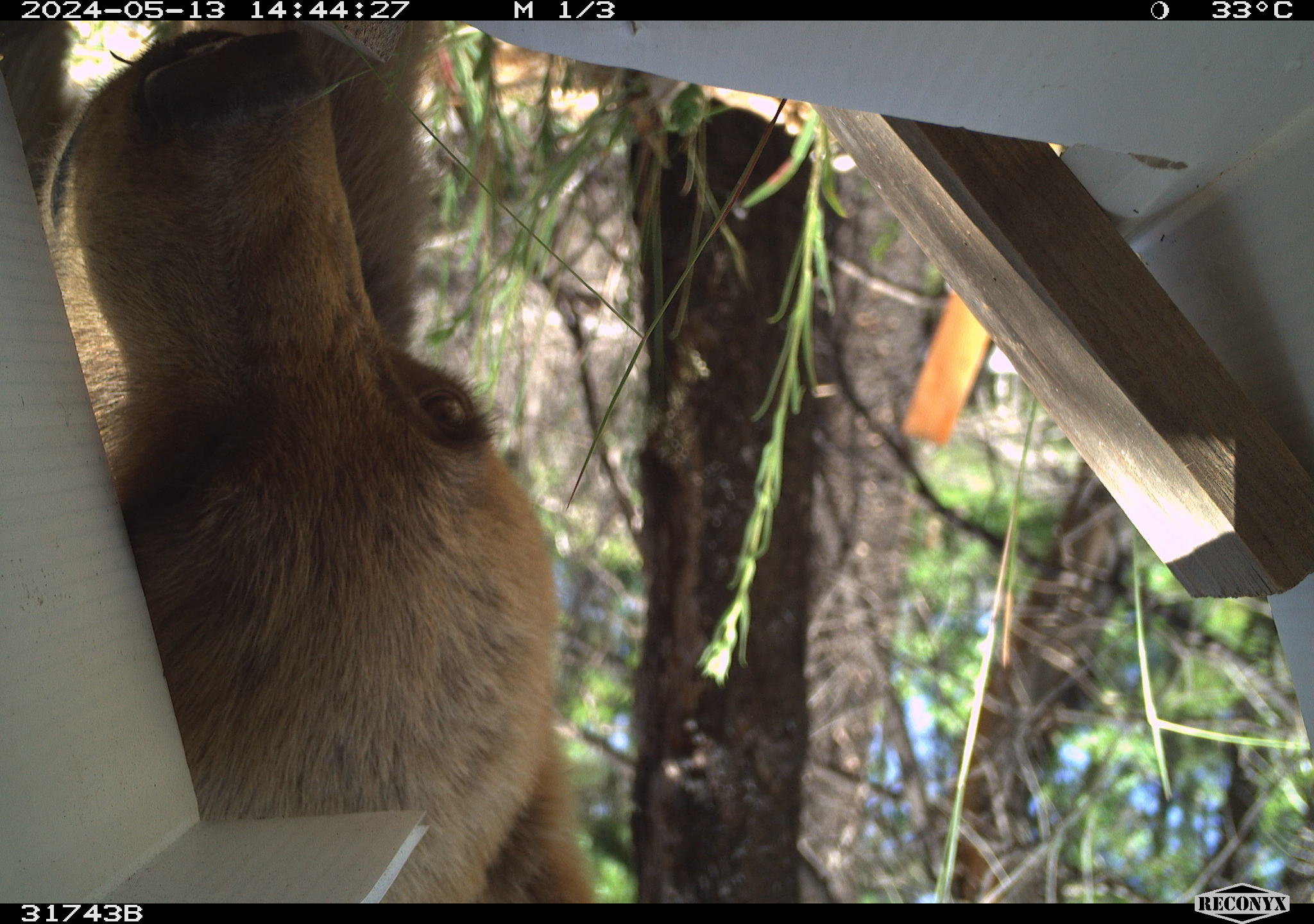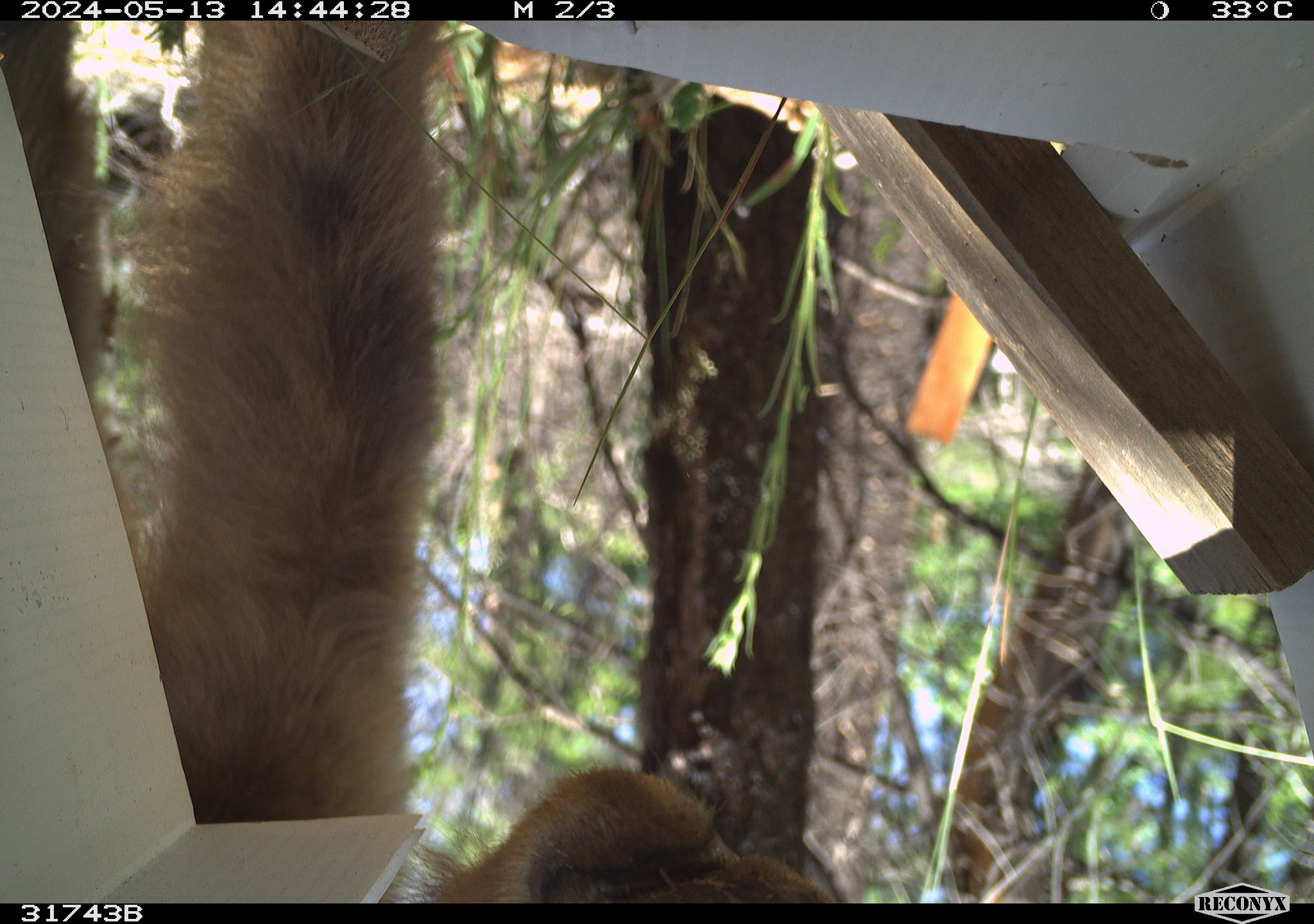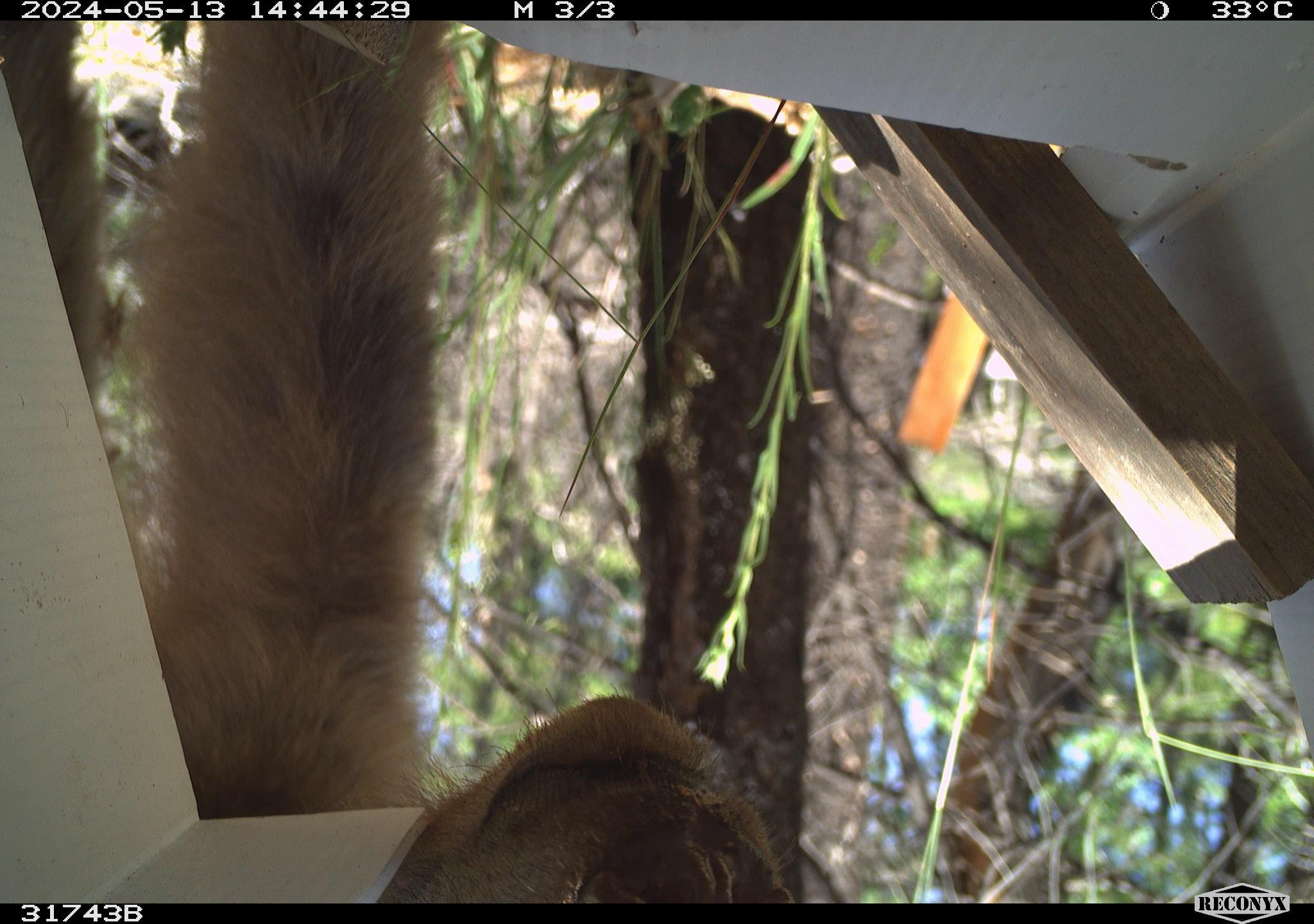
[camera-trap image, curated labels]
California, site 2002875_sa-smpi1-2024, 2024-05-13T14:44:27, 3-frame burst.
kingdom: Animalia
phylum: Chordata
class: Mammalia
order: Carnivora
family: Ursidae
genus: Ursus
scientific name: Ursus americanus americanus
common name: american black bear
American black bear (Ursus americanus americanus).